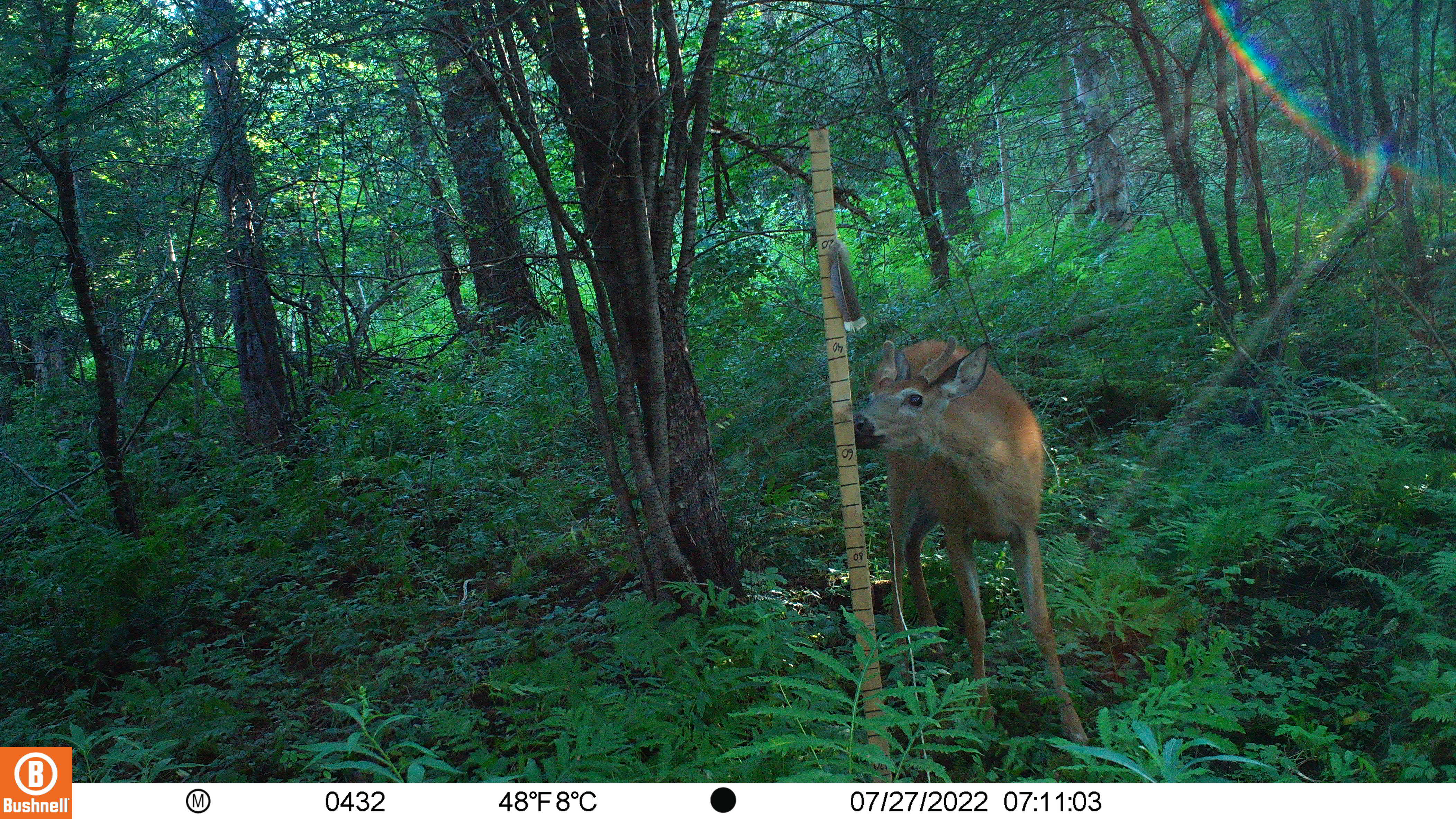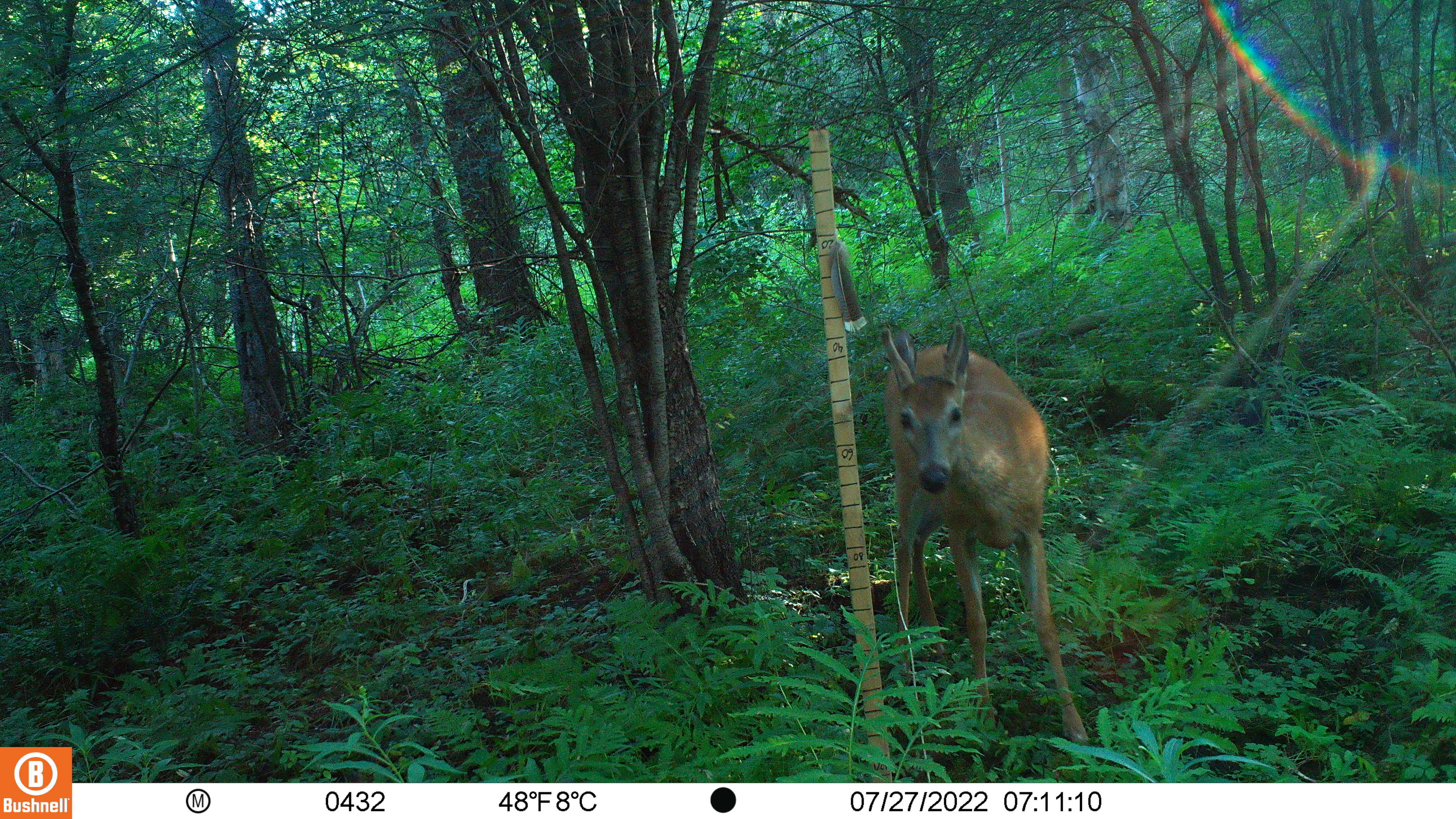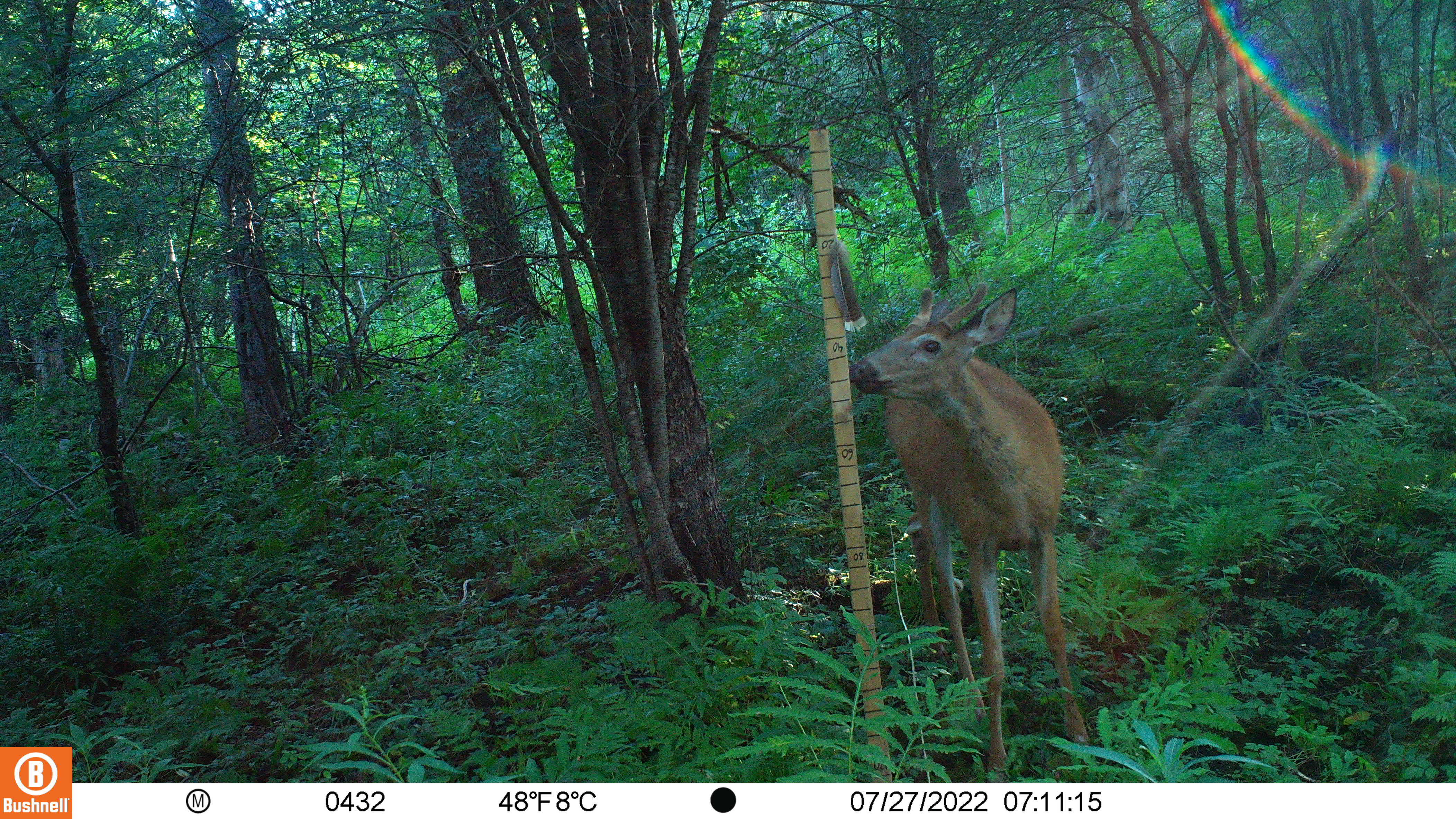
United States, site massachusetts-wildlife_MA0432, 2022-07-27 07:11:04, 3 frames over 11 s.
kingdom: Animalia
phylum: Chordata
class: Mammalia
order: Artiodactyla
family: Cervidae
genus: Odocoileus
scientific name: Odocoileus virginianus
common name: white-tailed deer